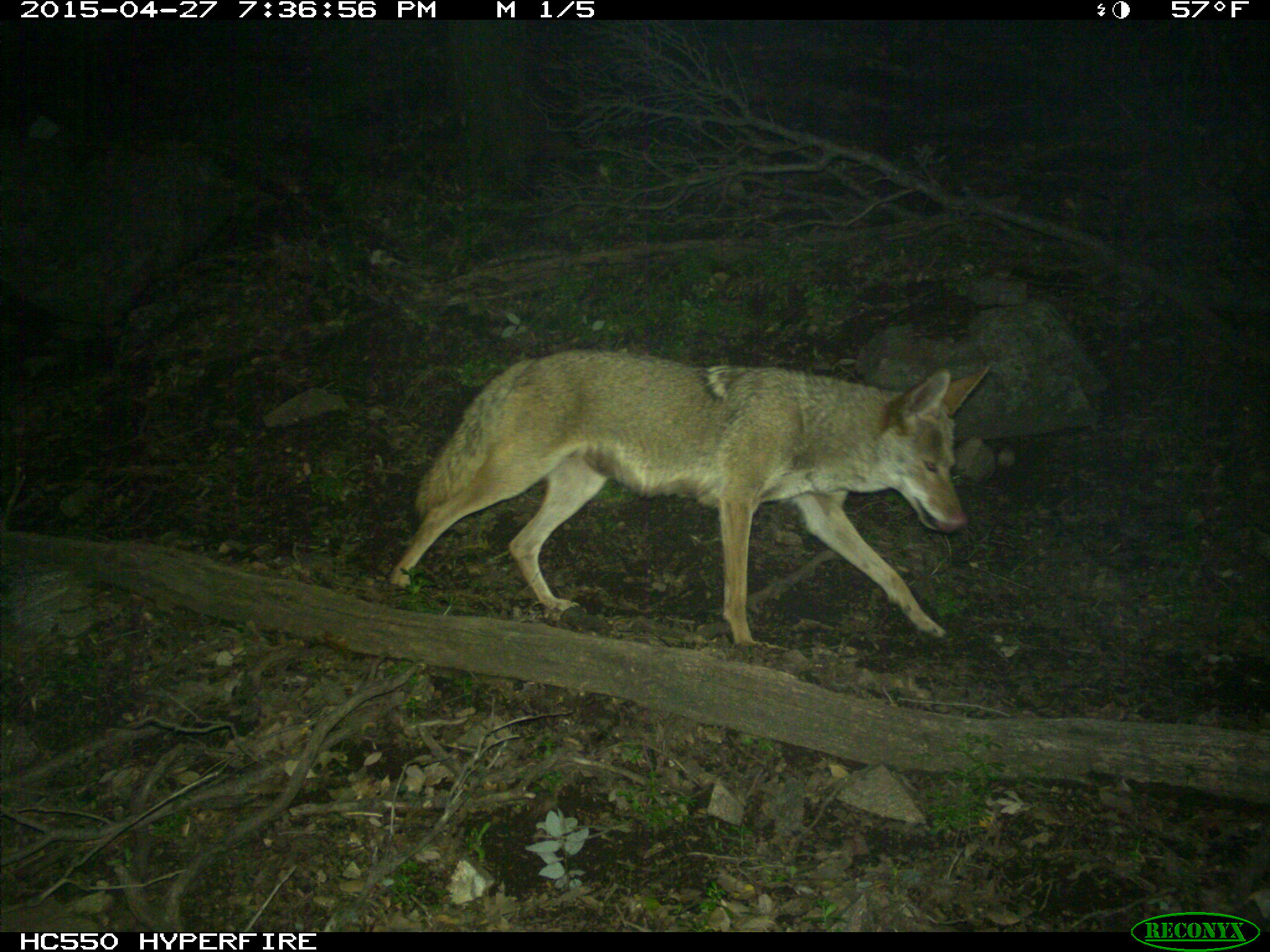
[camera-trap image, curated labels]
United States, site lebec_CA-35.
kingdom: Animalia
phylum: Chordata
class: Mammalia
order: Carnivora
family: Canidae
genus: Canis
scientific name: Canis latrans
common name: coyote